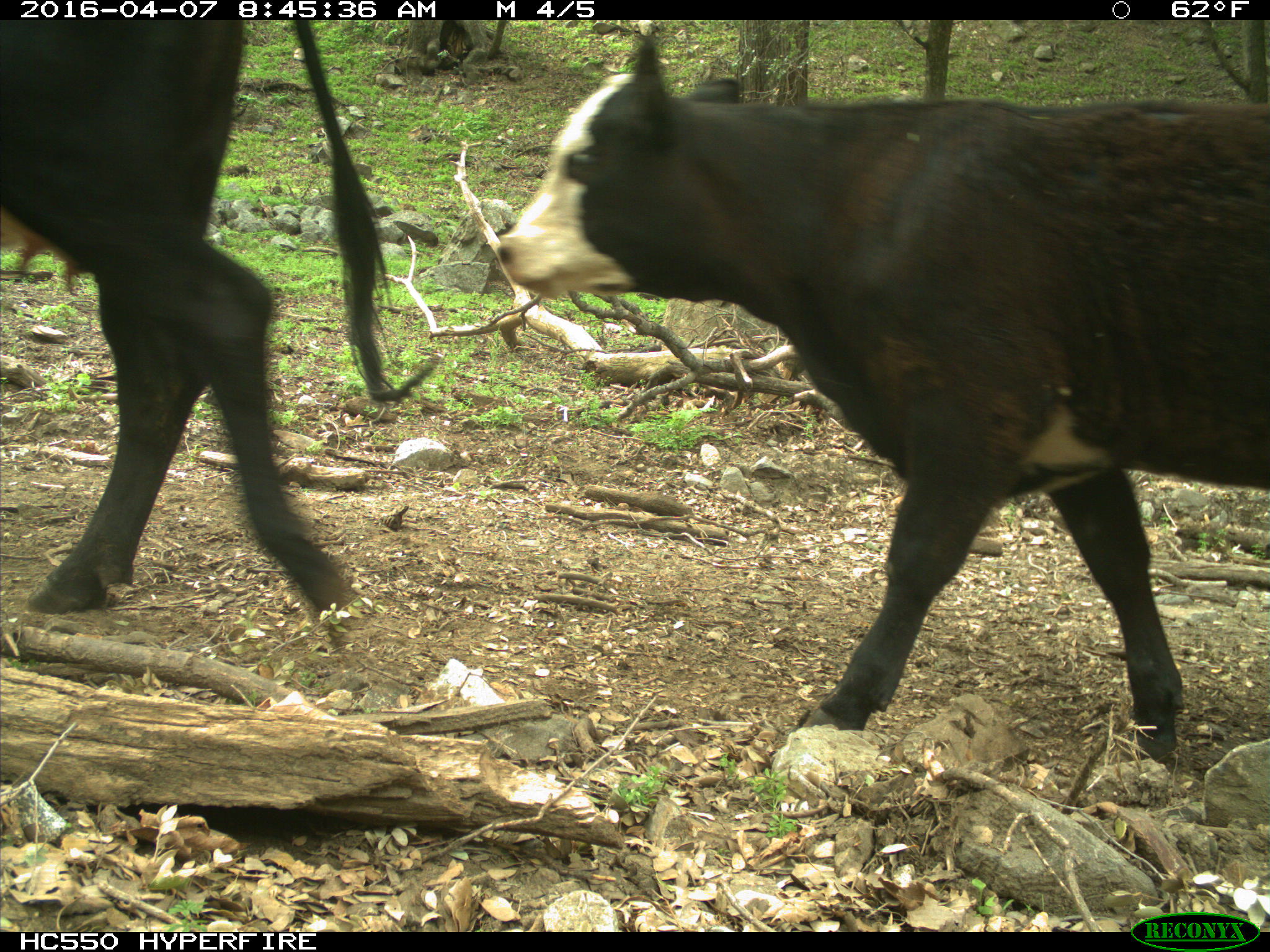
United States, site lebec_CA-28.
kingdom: Animalia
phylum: Chordata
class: Mammalia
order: Artiodactyla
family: Bovidae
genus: Bos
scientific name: Bos taurus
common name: domestic cow